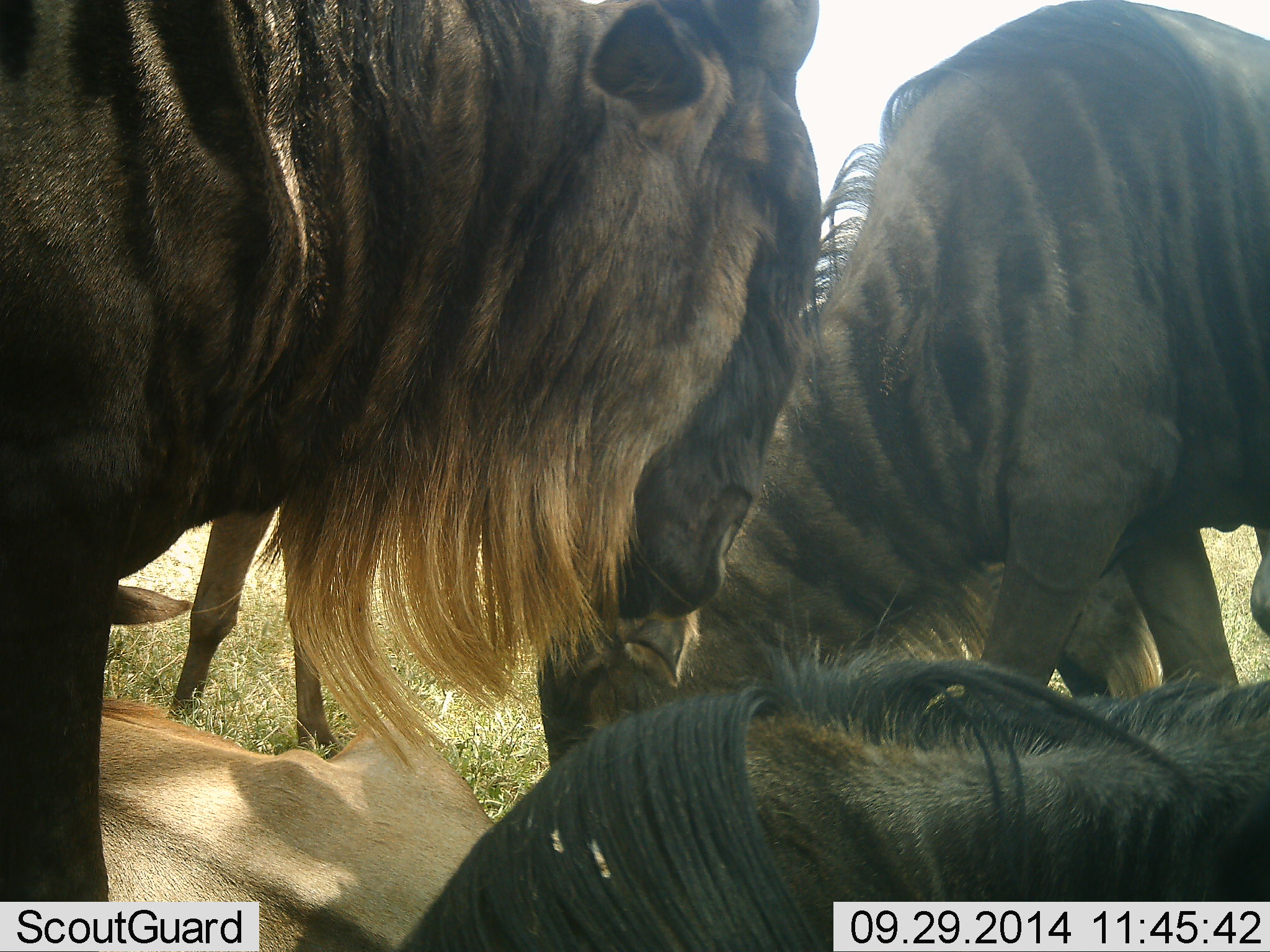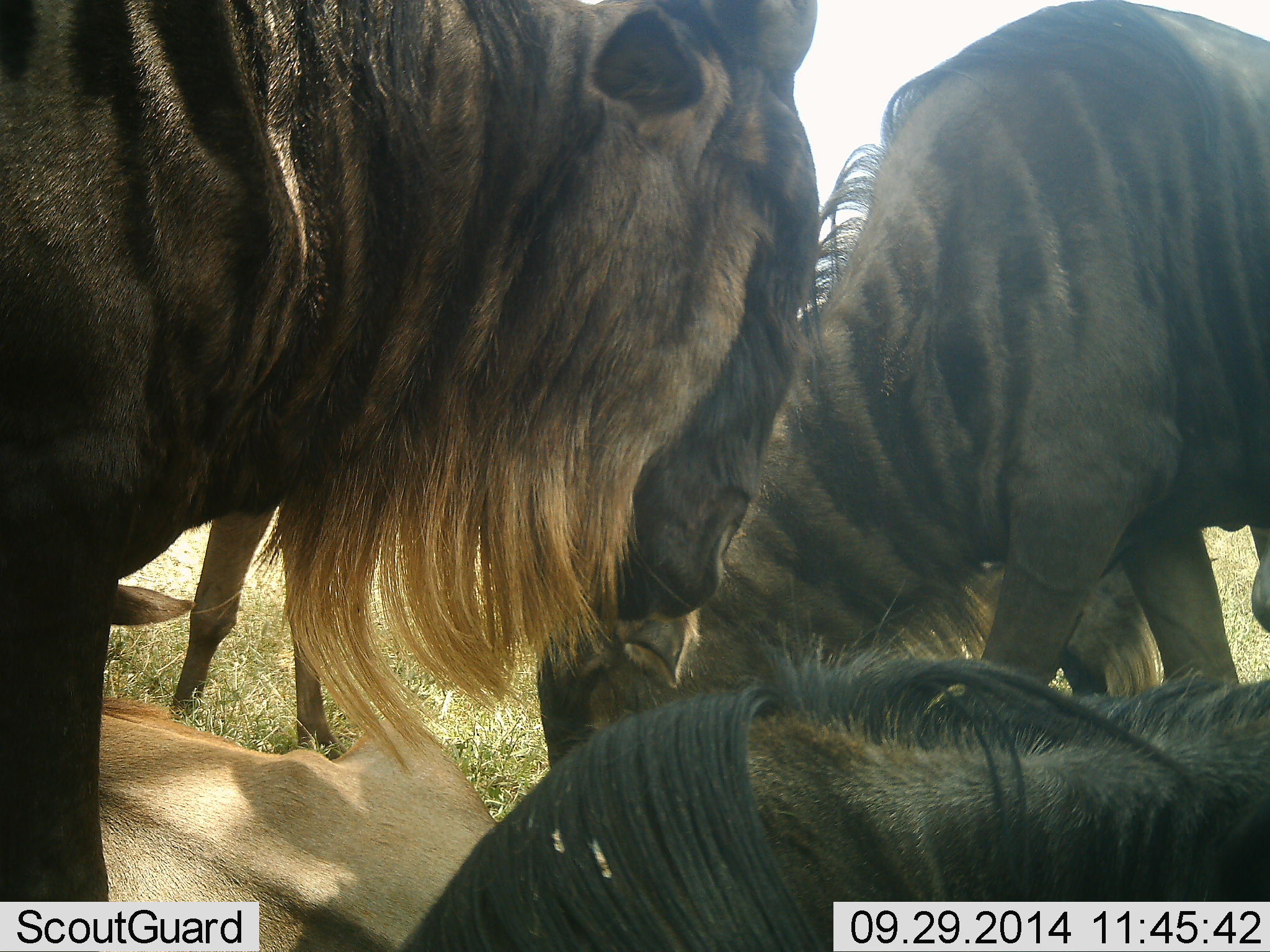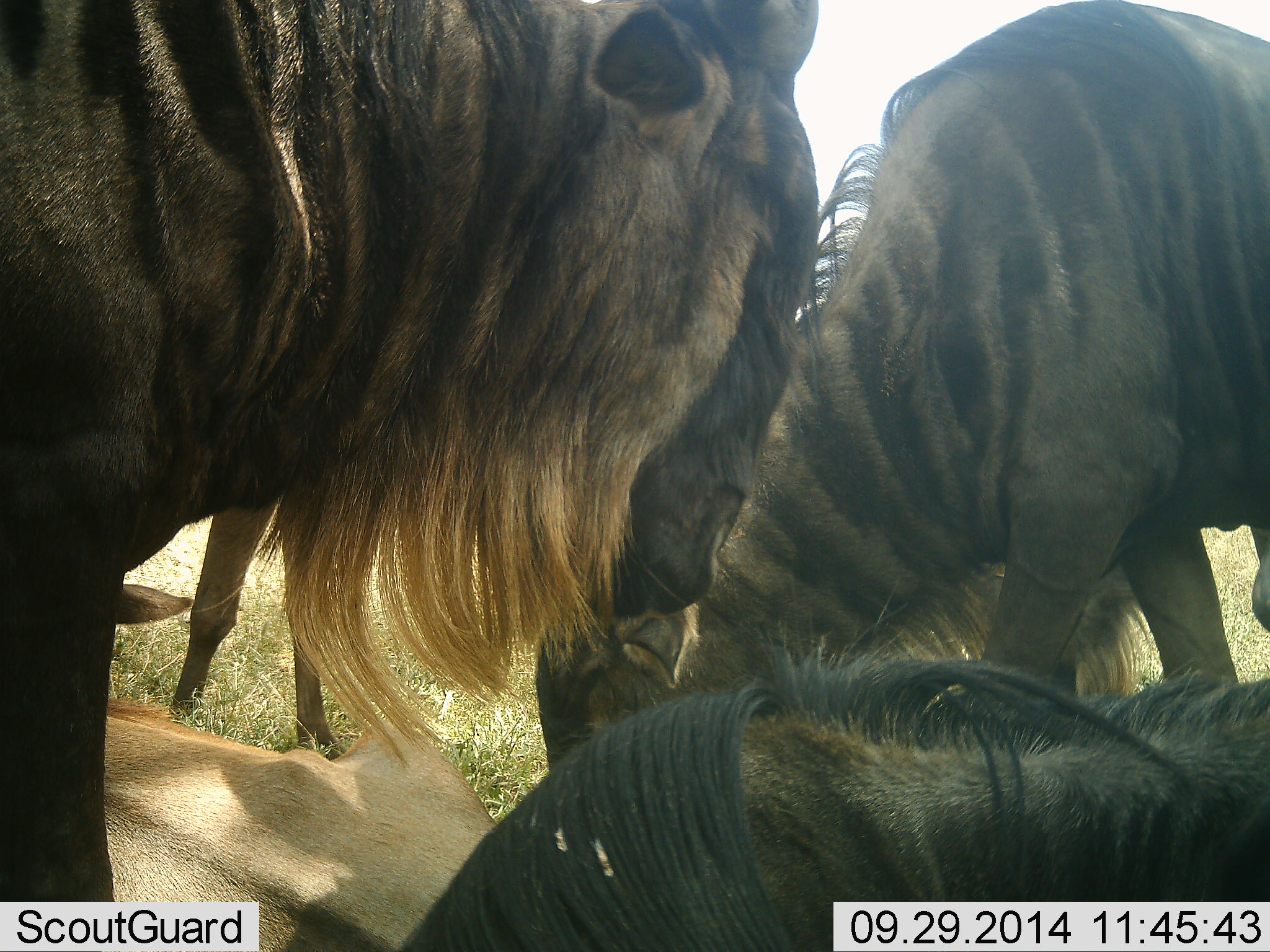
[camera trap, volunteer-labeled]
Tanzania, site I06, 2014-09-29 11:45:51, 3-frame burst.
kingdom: Animalia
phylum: Chordata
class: Mammalia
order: Artiodactyla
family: Bovidae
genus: Connochaetes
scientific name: Connochaetes taurinus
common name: blue wildebeest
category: wildebeest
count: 4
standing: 55%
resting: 82%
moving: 0%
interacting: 27%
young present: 27%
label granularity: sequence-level